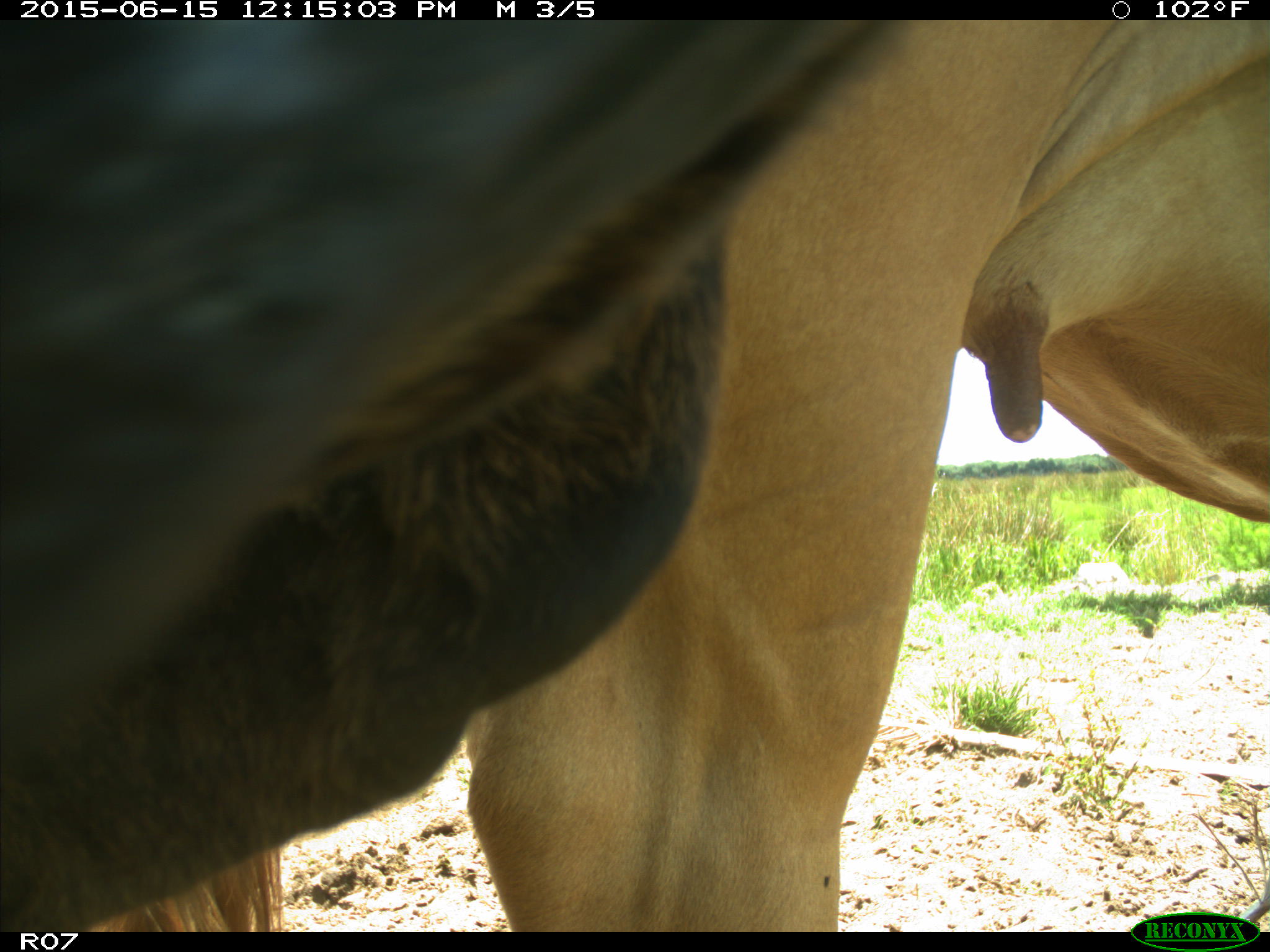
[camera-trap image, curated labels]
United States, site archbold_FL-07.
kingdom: Animalia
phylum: Chordata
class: Mammalia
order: Artiodactyla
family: Bovidae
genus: Bos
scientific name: Bos taurus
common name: domestic cow